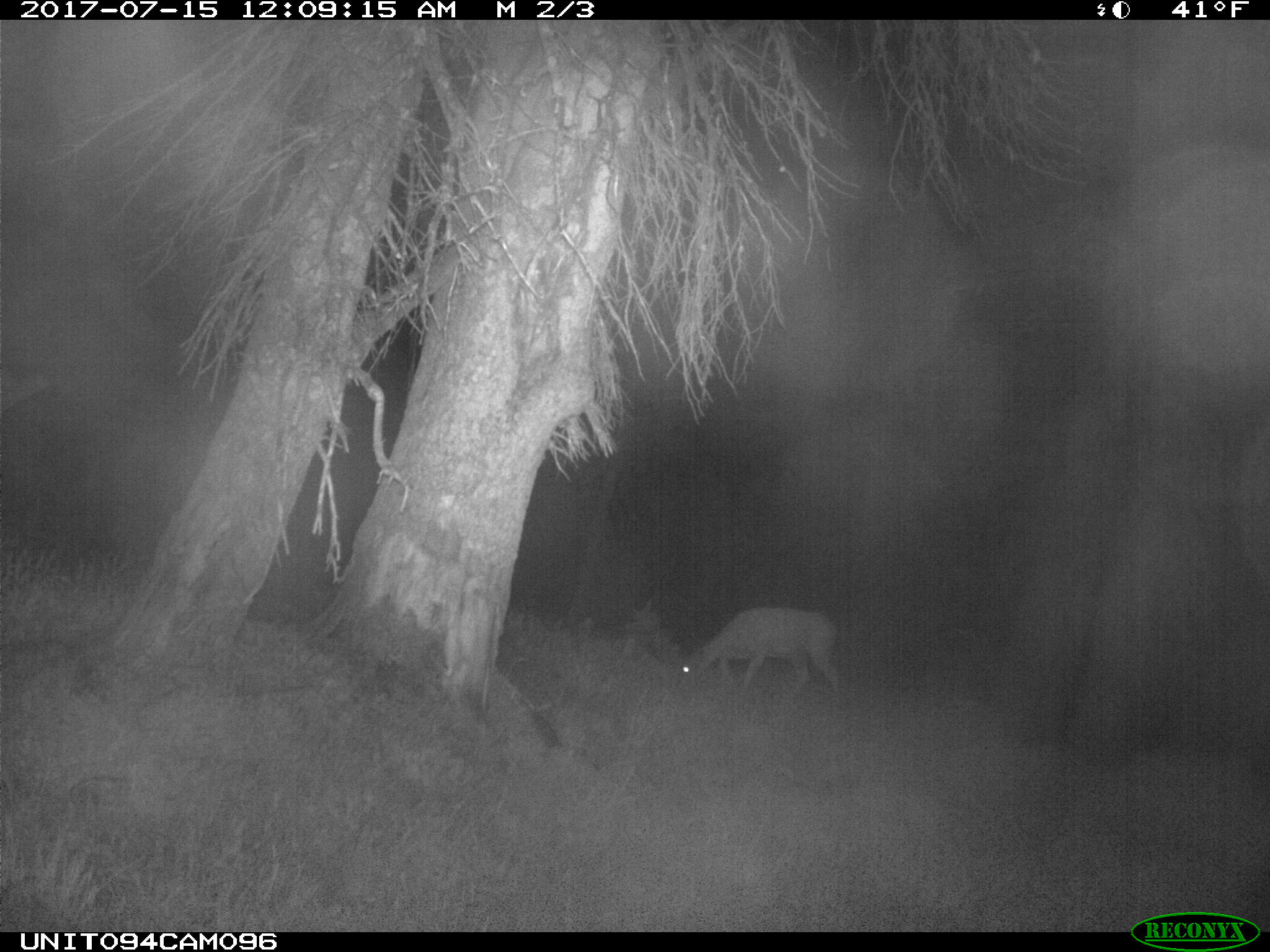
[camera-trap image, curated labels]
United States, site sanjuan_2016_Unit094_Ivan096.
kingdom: Animalia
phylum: Chordata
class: Mammalia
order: Artiodactyla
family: Cervidae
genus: Odocoileus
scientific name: Odocoileus hemionus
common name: mule deer